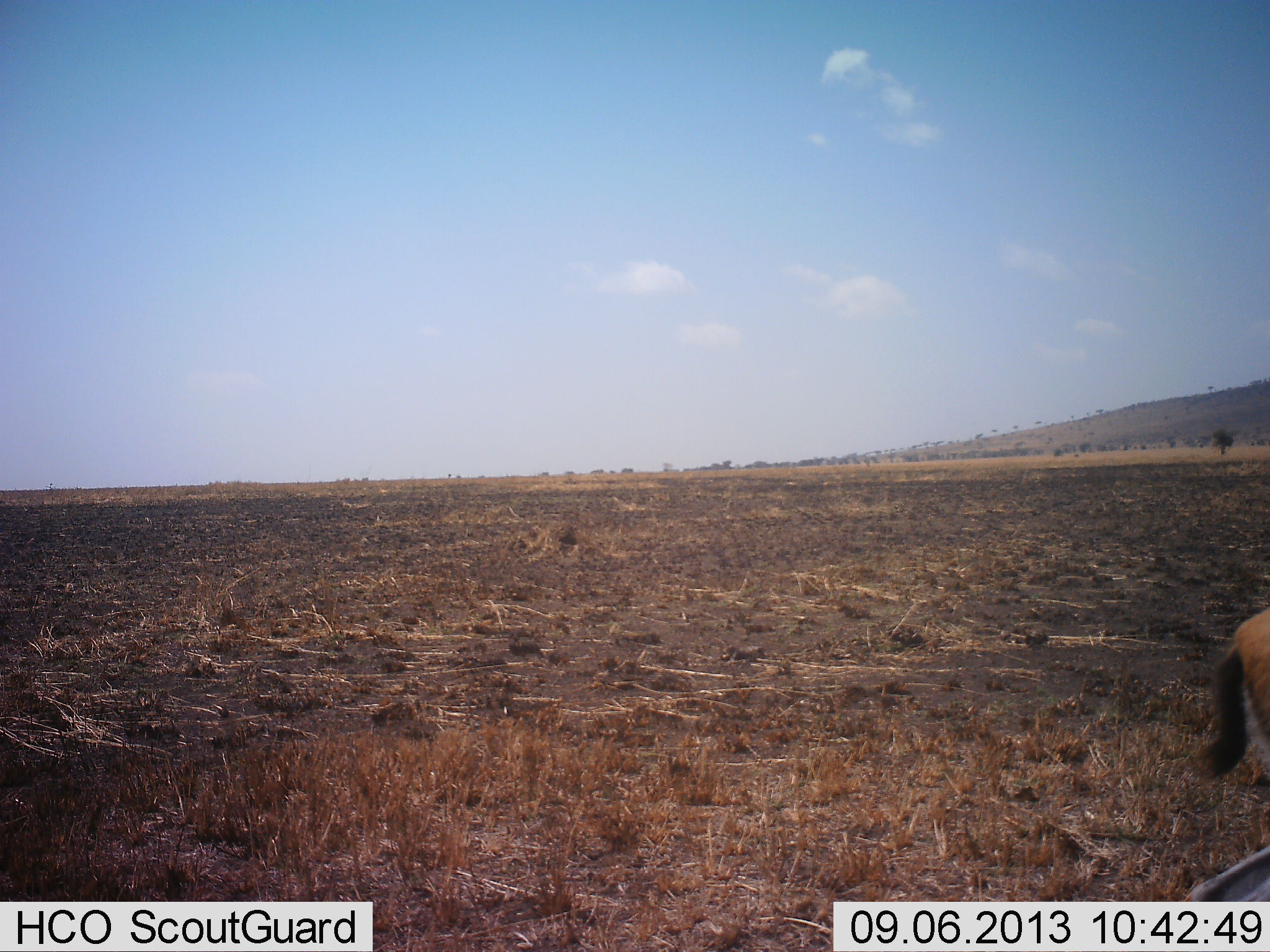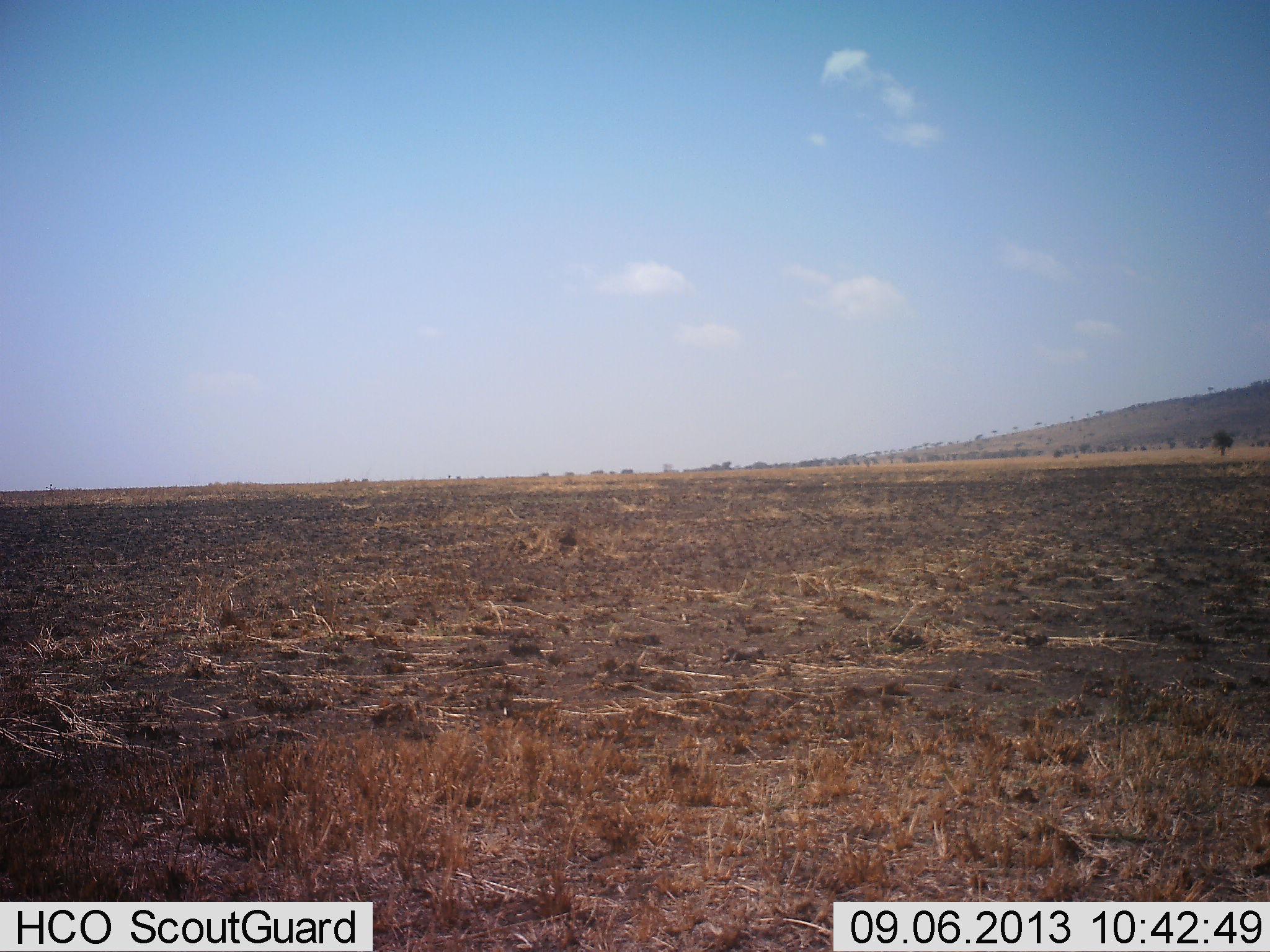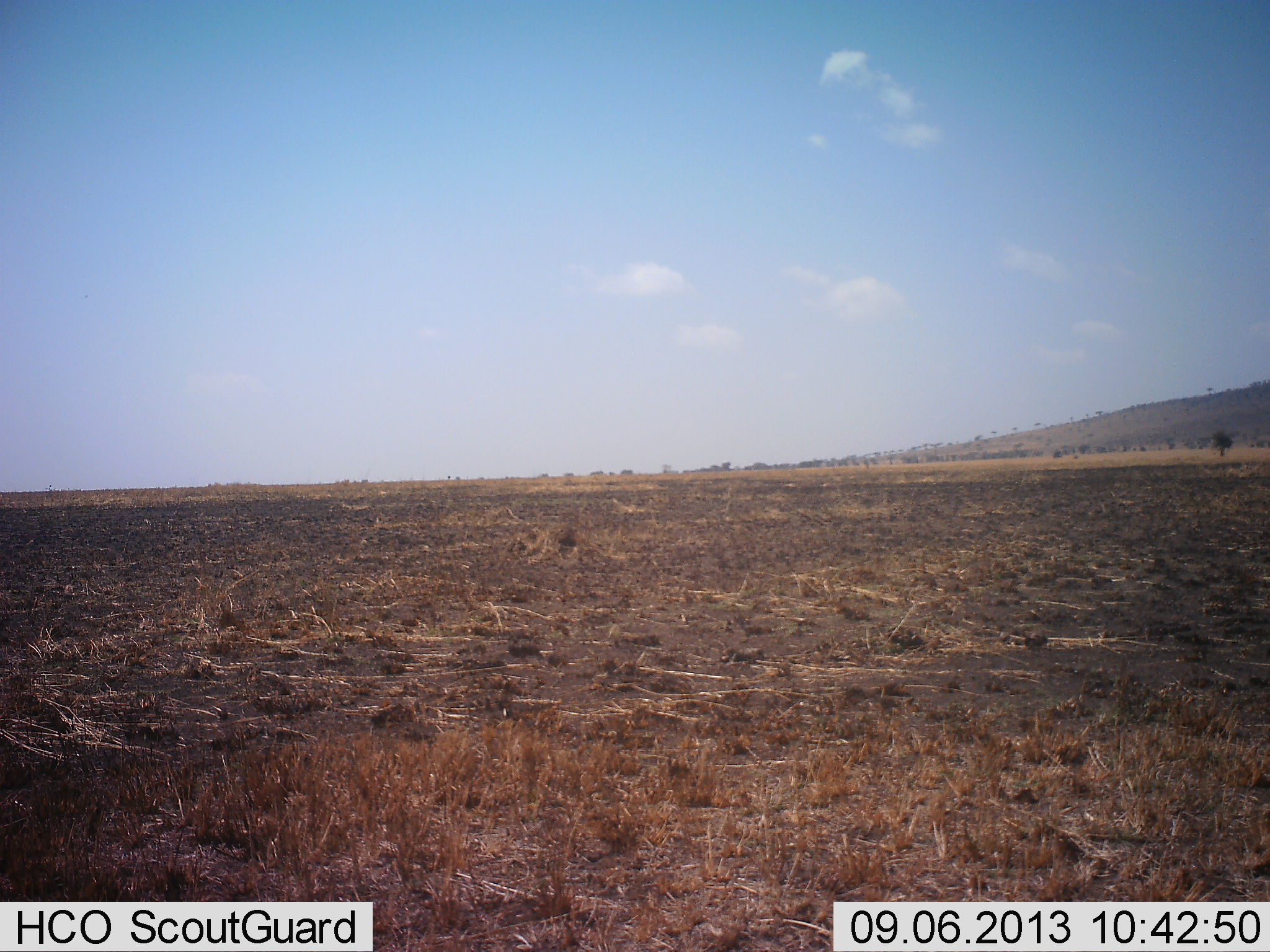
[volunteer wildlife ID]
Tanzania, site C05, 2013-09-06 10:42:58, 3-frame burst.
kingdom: Animalia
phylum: Chordata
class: Mammalia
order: Artiodactyla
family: Bovidae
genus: Eudorcas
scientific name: Eudorcas thomsonii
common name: thomson's gazelle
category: gazellethomsons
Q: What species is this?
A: Gazellethomsons (thomson's gazelle) (Eudorcas thomsonii).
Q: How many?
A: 1.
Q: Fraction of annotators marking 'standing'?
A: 10%.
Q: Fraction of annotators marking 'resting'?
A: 0%.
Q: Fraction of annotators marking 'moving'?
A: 90%.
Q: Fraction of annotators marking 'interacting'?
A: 0%.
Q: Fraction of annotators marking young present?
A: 0%.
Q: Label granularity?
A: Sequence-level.